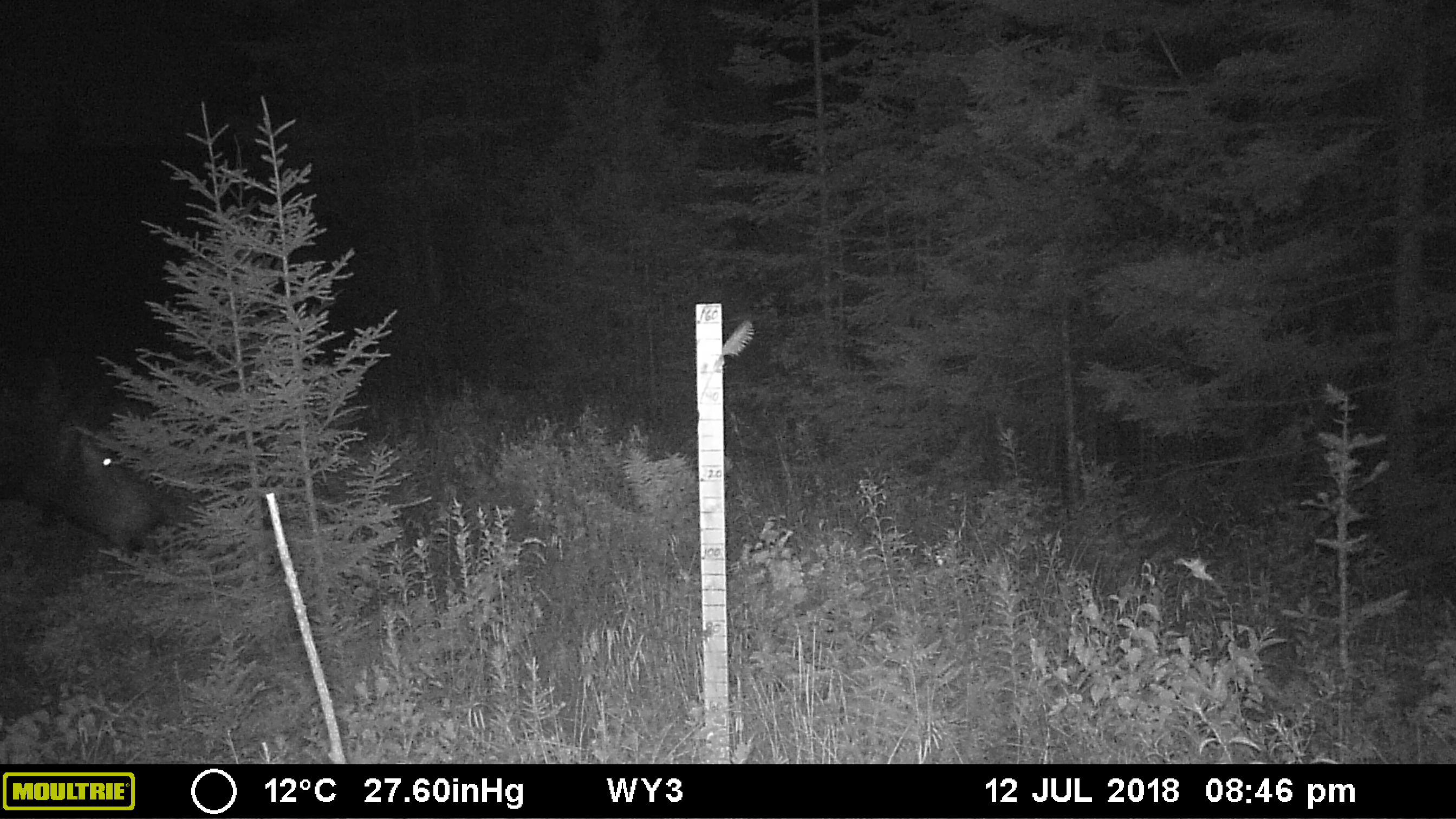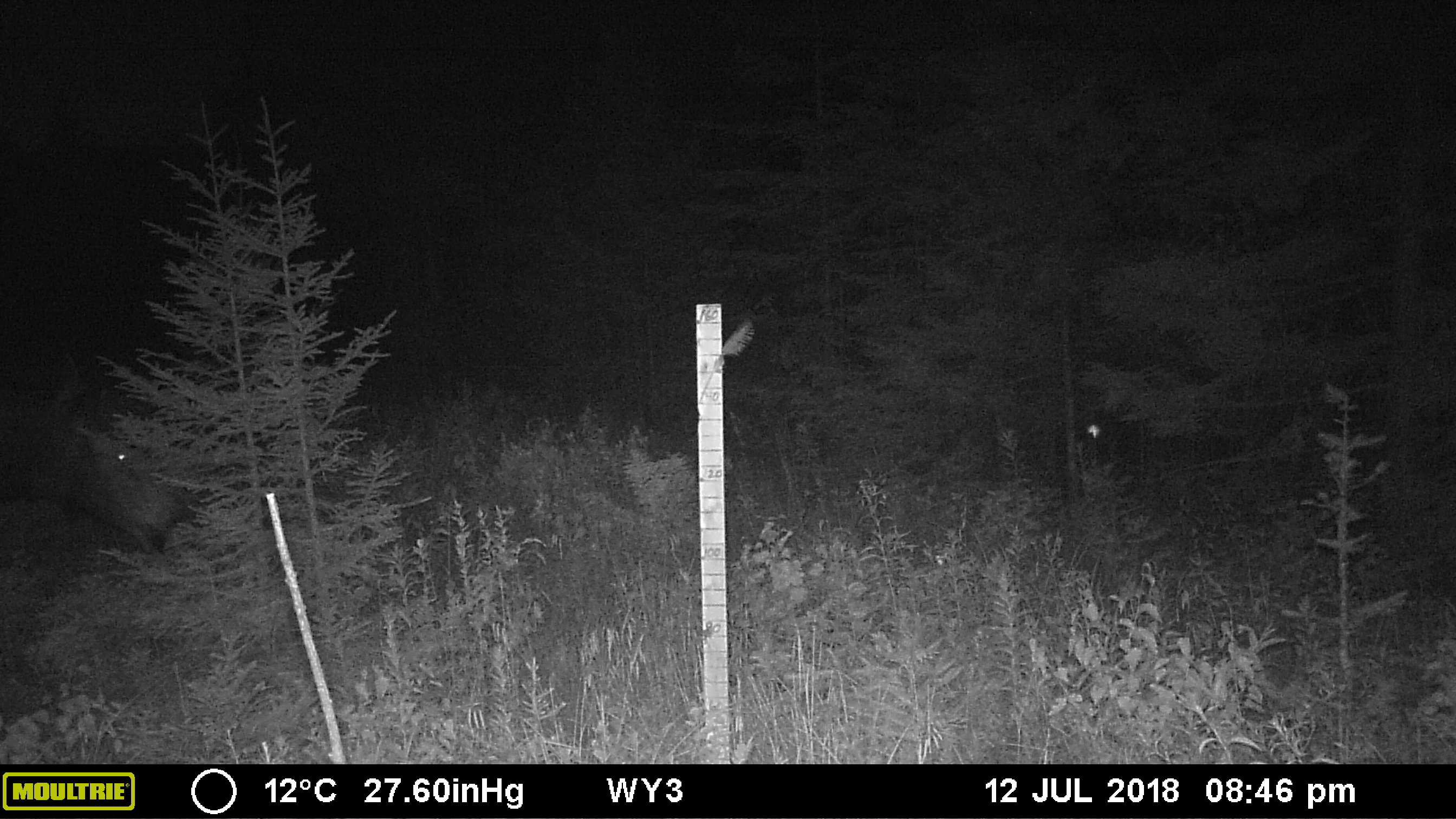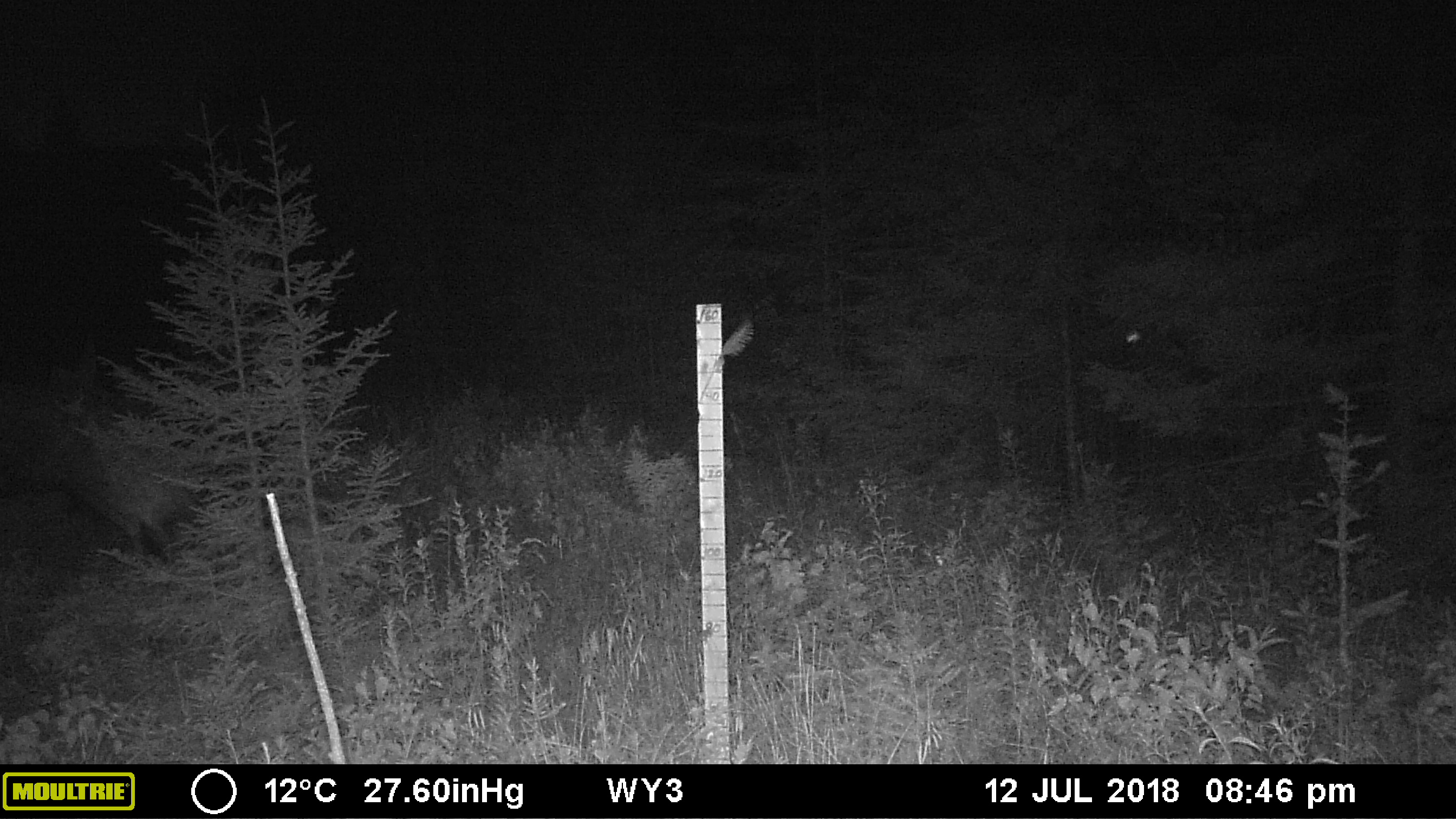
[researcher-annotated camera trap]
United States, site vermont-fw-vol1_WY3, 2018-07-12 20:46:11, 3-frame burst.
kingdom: Animalia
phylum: Chordata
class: Mammalia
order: Artiodactyla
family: Cervidae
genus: Alces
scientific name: Alces alces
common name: moose